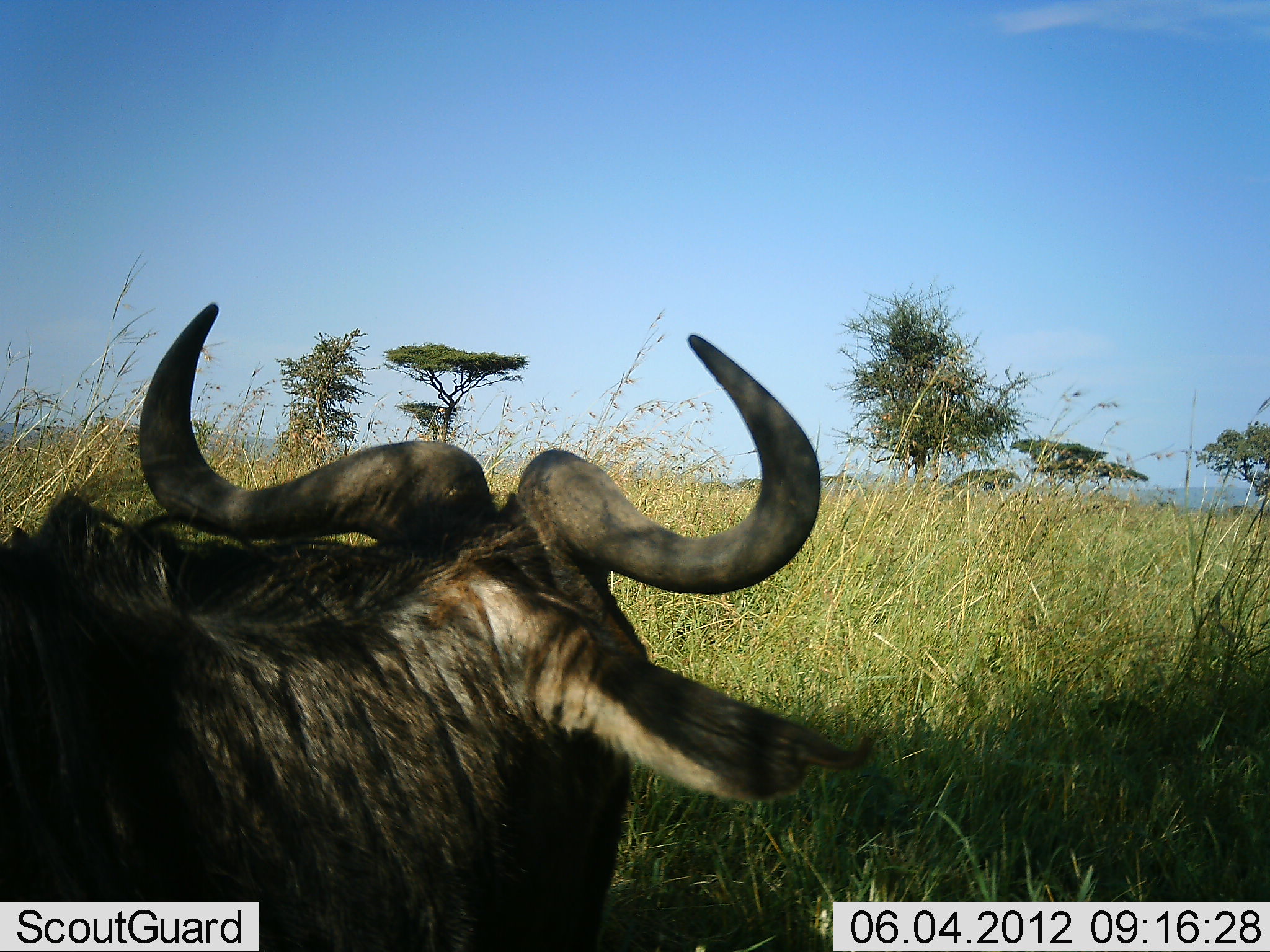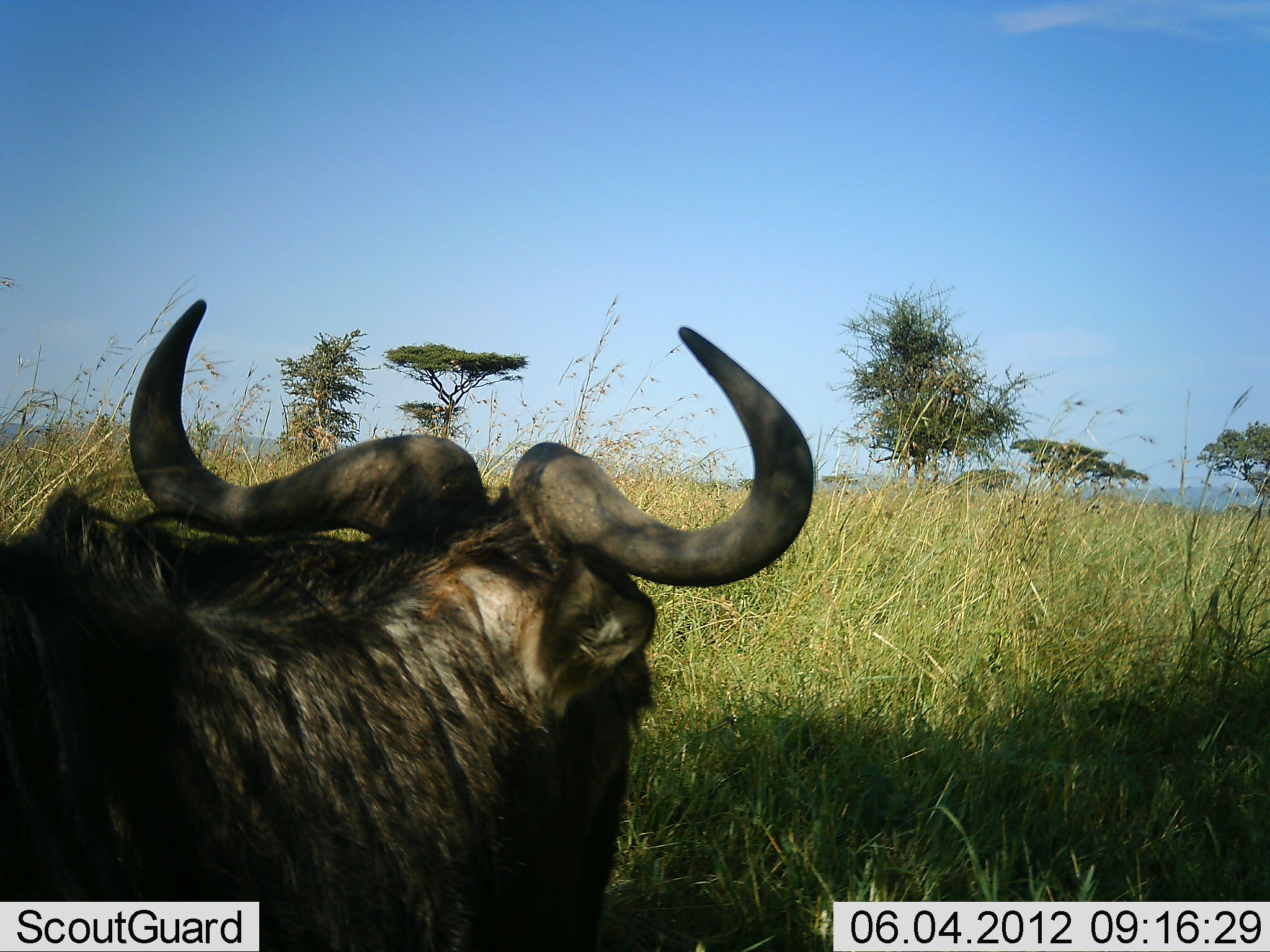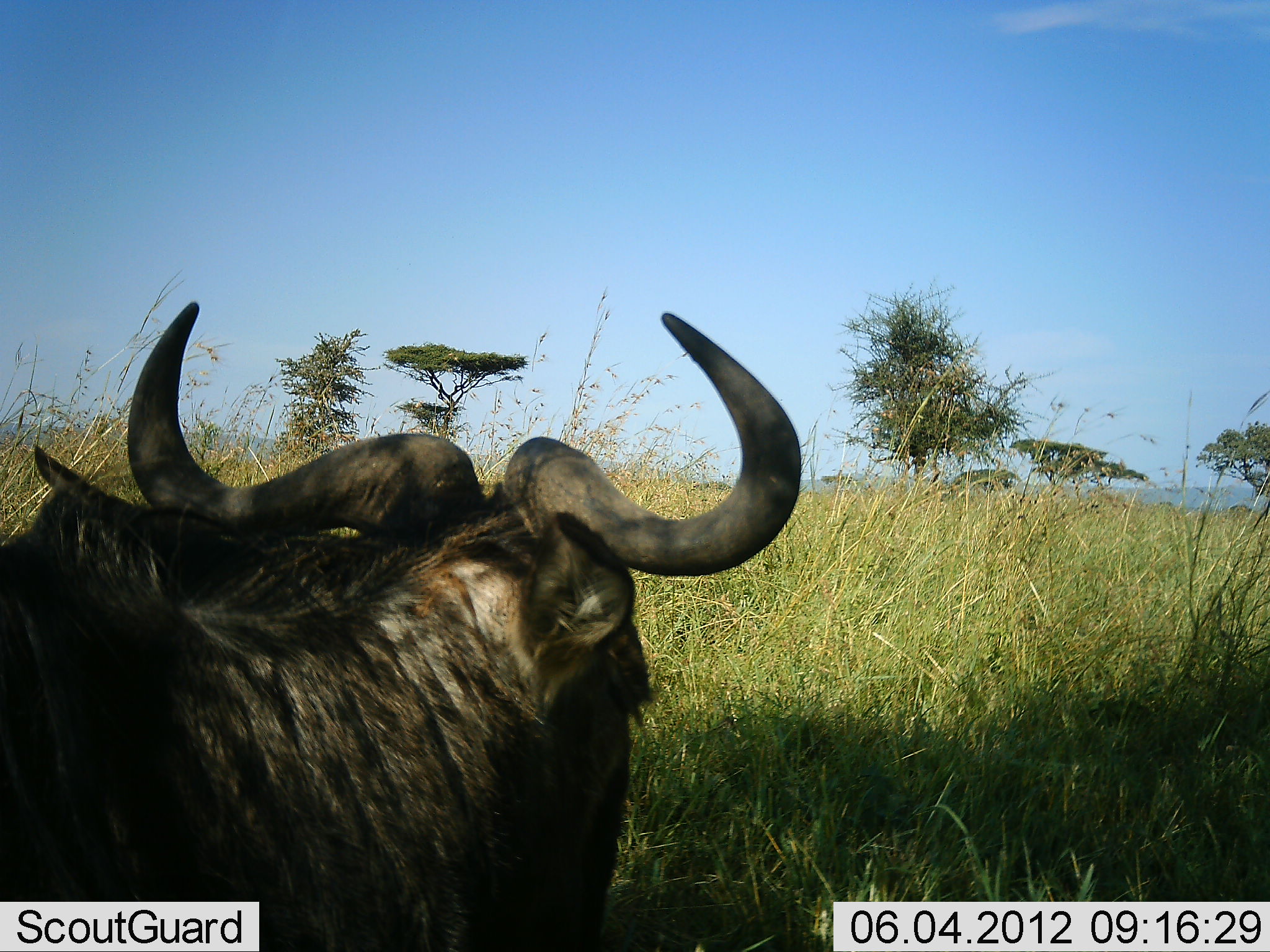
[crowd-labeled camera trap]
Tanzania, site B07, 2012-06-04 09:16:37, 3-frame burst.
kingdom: Animalia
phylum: Chordata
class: Mammalia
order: Artiodactyla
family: Bovidae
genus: Connochaetes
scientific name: Connochaetes taurinus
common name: blue wildebeest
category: wildebeest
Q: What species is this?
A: Wildebeest (blue wildebeest) (Connochaetes taurinus).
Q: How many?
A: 1.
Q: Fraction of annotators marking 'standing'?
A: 20%.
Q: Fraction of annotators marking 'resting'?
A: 80%.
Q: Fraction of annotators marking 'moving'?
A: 0%.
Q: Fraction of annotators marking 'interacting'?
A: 0%.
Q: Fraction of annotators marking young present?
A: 0%.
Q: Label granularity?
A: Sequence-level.